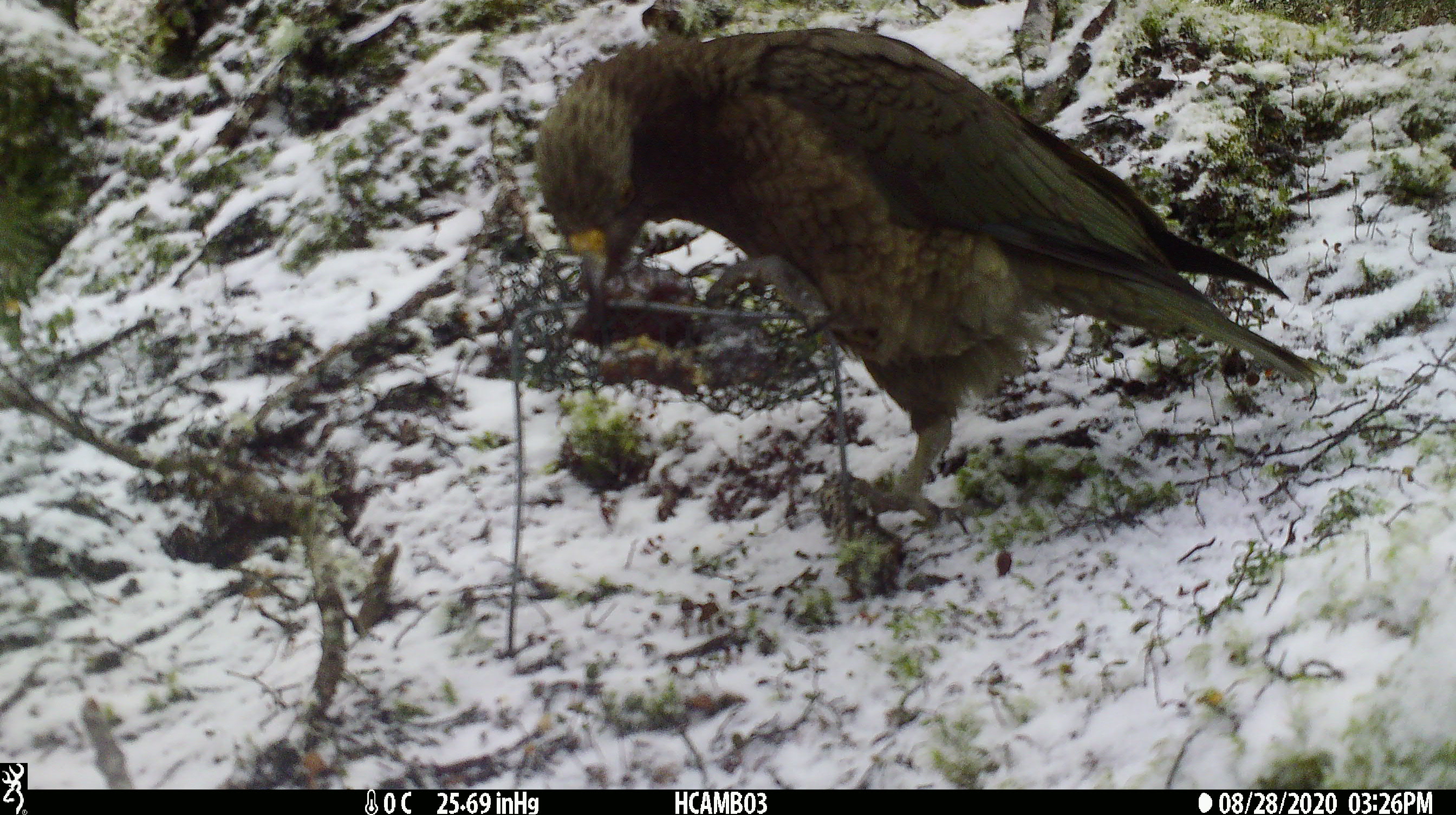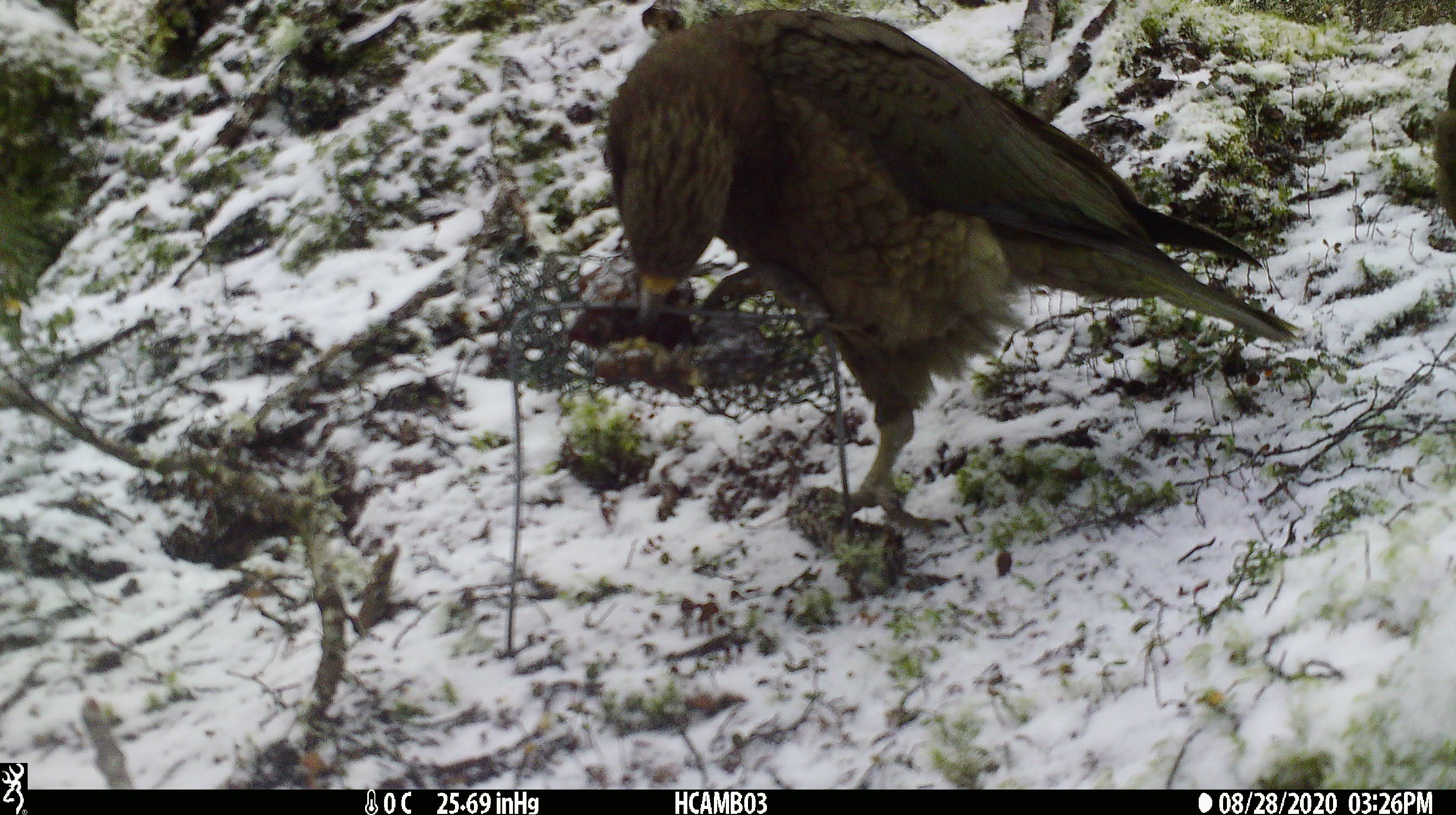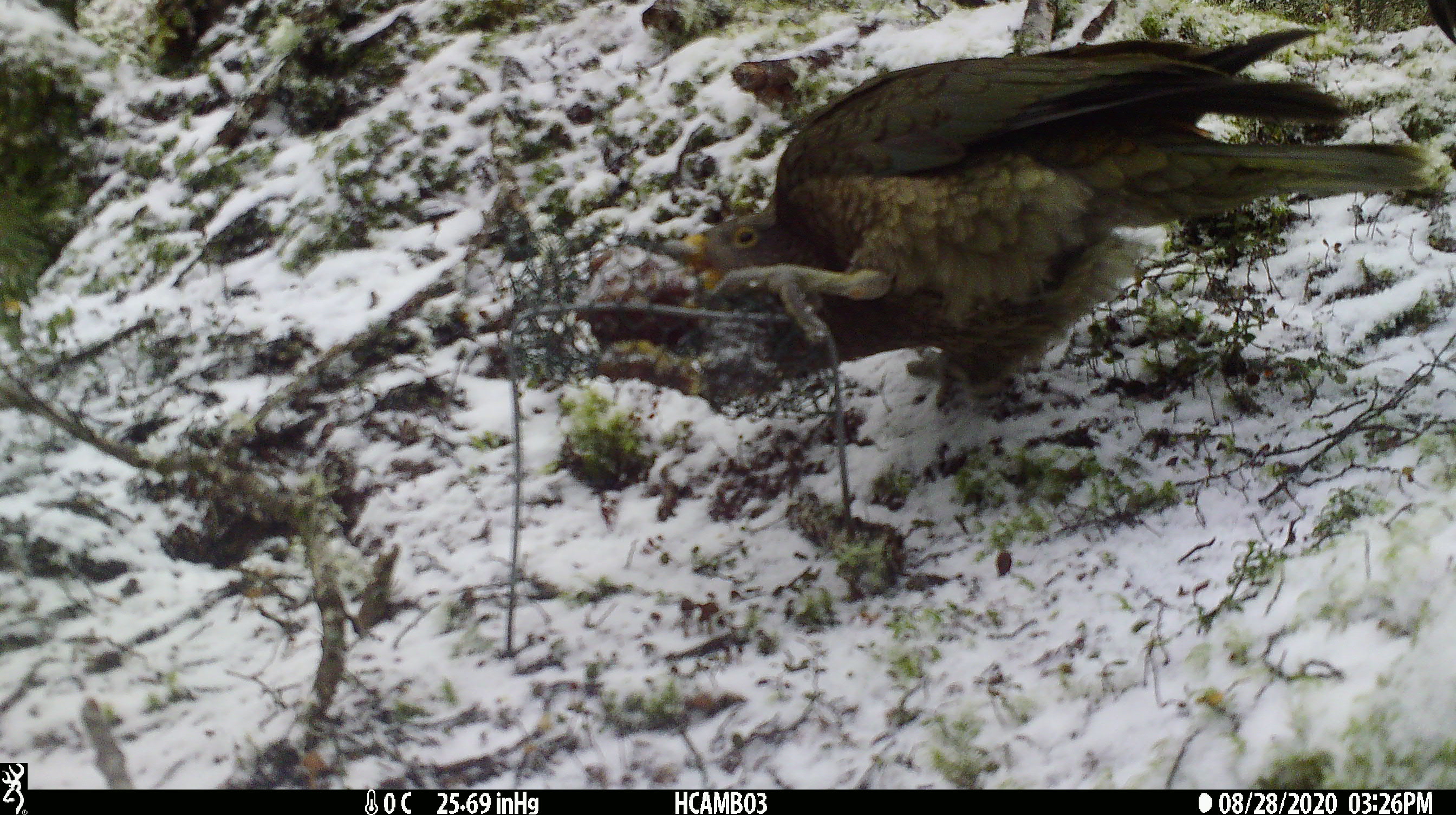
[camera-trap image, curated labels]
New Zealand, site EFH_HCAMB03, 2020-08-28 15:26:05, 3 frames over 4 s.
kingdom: Animalia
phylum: Chordata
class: Aves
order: Psittaciformes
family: Strigopidae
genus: Nestor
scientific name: Nestor notabilis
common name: kea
Kea (Nestor notabilis).